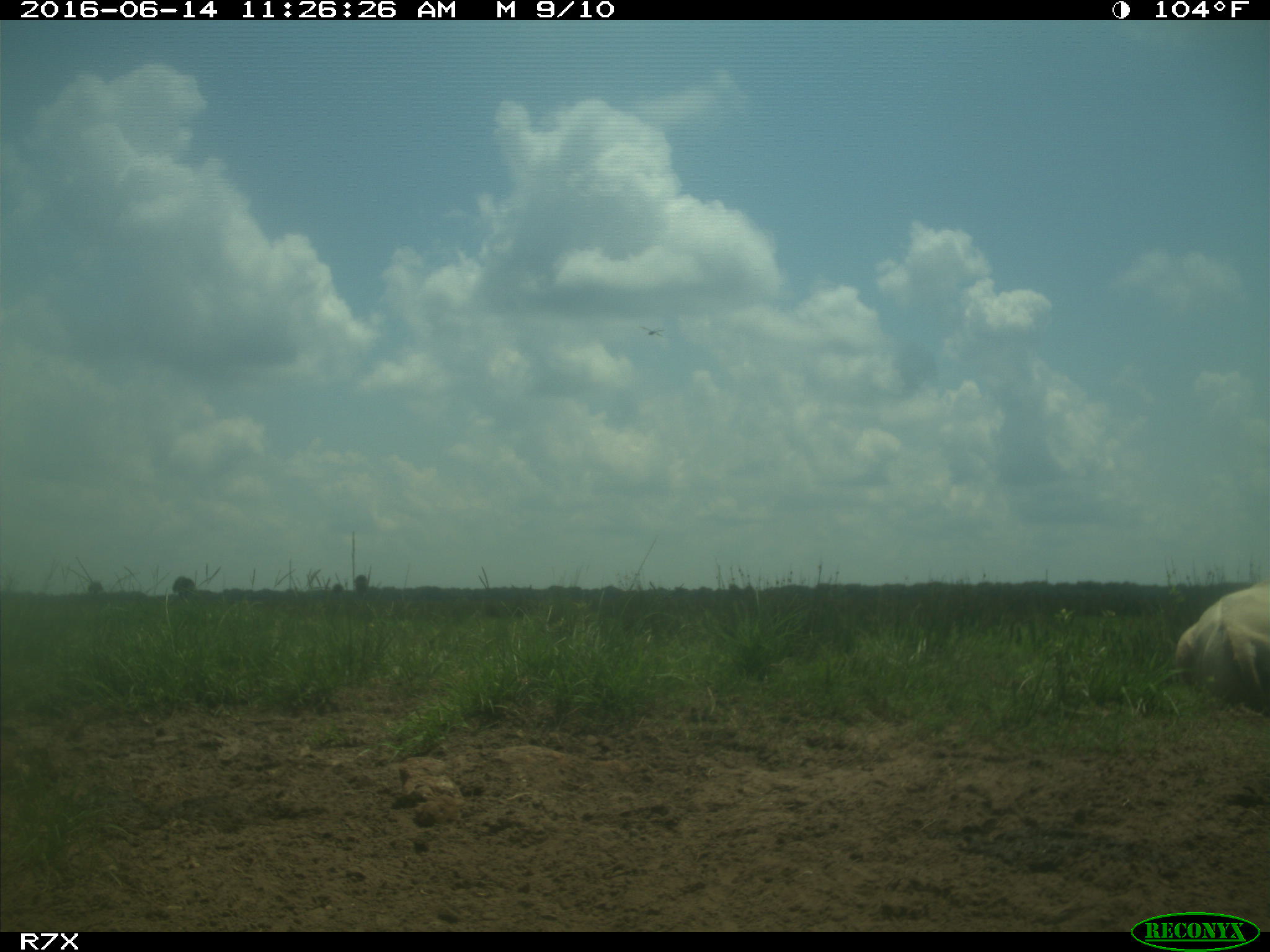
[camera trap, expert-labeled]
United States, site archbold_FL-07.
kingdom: Animalia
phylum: Chordata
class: Mammalia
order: Artiodactyla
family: Bovidae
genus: Bos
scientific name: Bos taurus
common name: domestic cow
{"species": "Bos taurus (domestic cow)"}